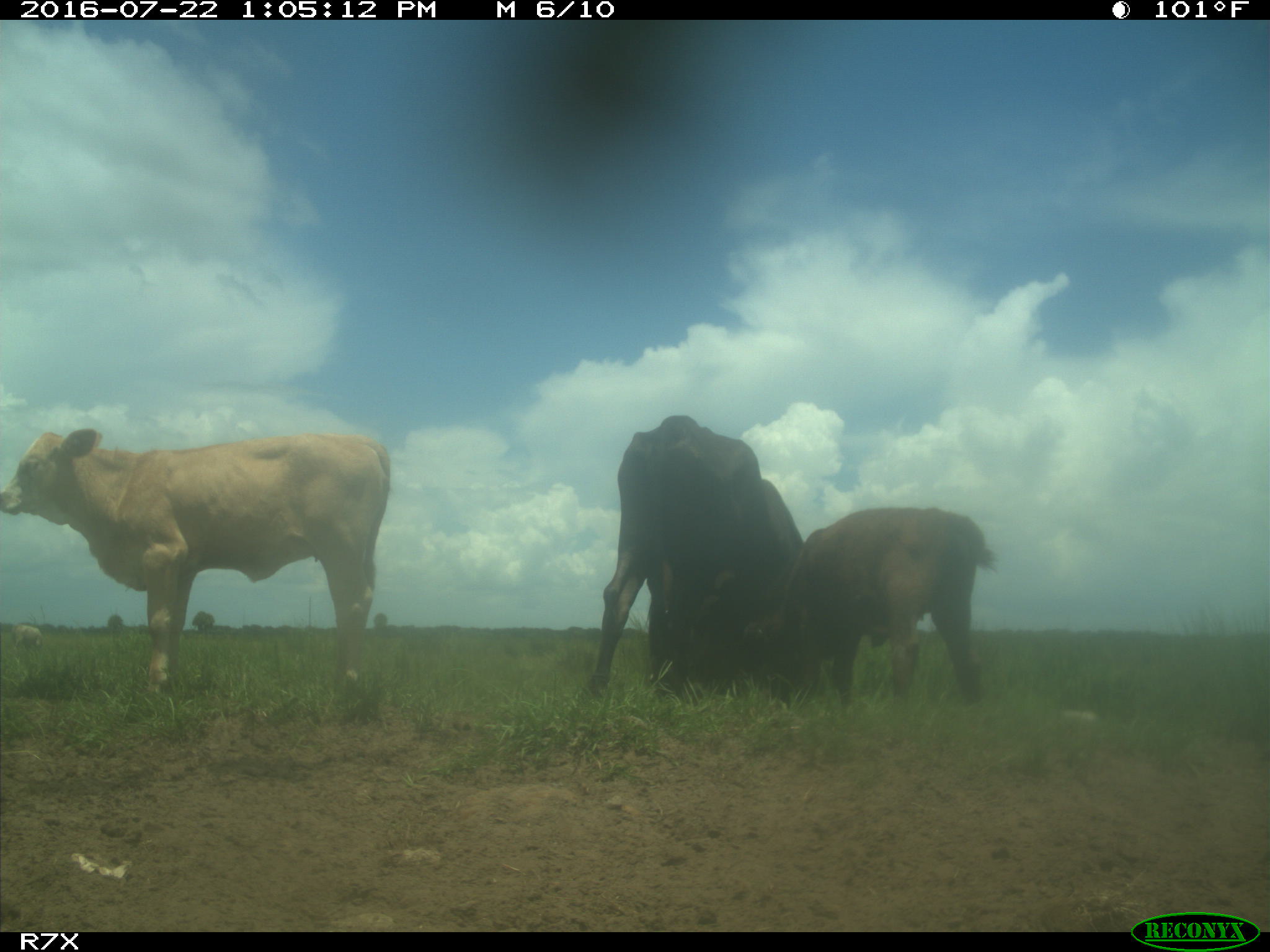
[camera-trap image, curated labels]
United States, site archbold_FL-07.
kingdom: Animalia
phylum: Chordata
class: Mammalia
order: Artiodactyla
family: Bovidae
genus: Bos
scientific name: Bos taurus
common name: domestic cow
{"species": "Bos taurus (domestic cow)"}